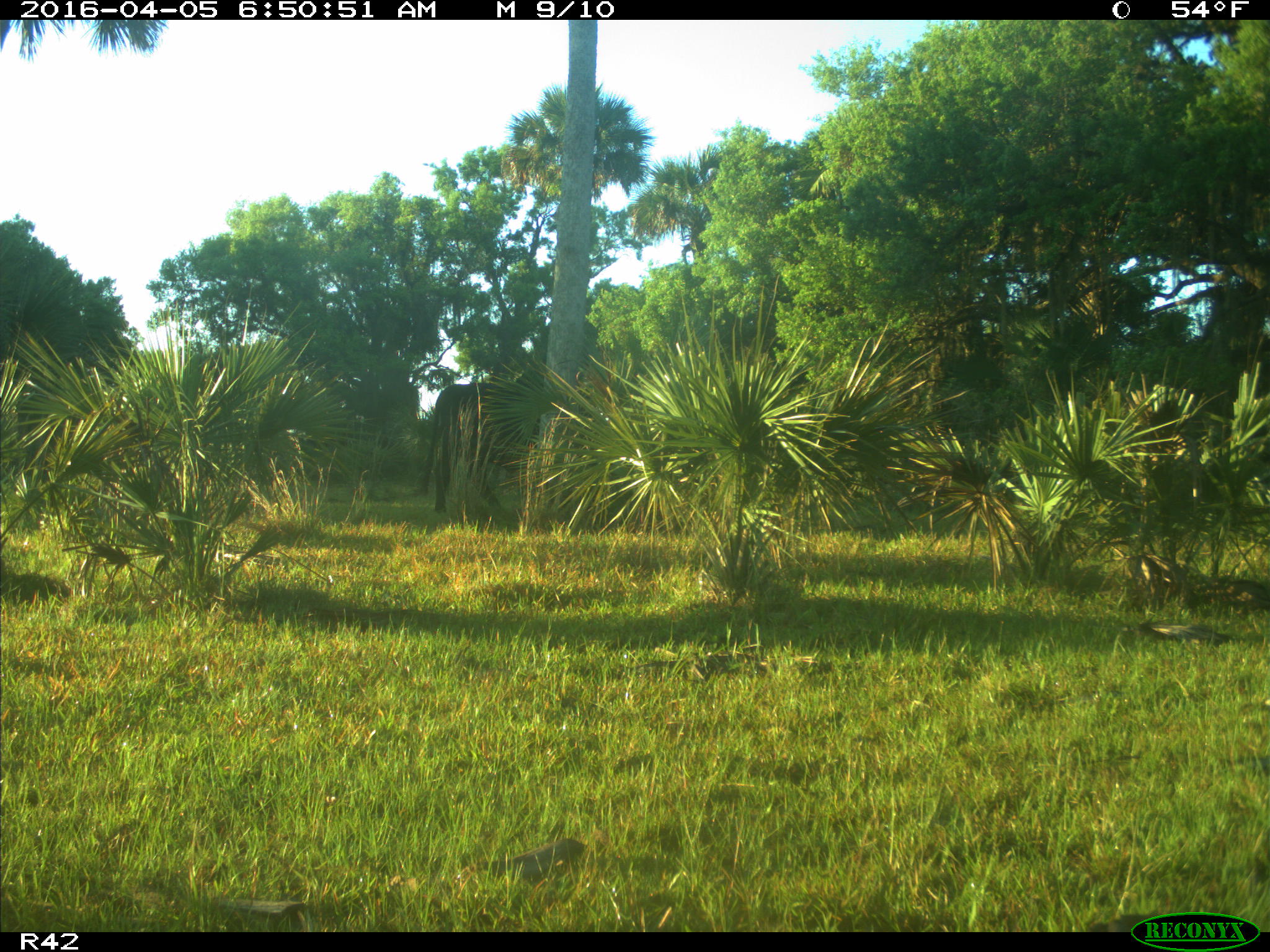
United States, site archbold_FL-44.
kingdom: Animalia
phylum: Chordata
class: Mammalia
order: Artiodactyla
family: Bovidae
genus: Bos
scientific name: Bos taurus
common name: domestic cow